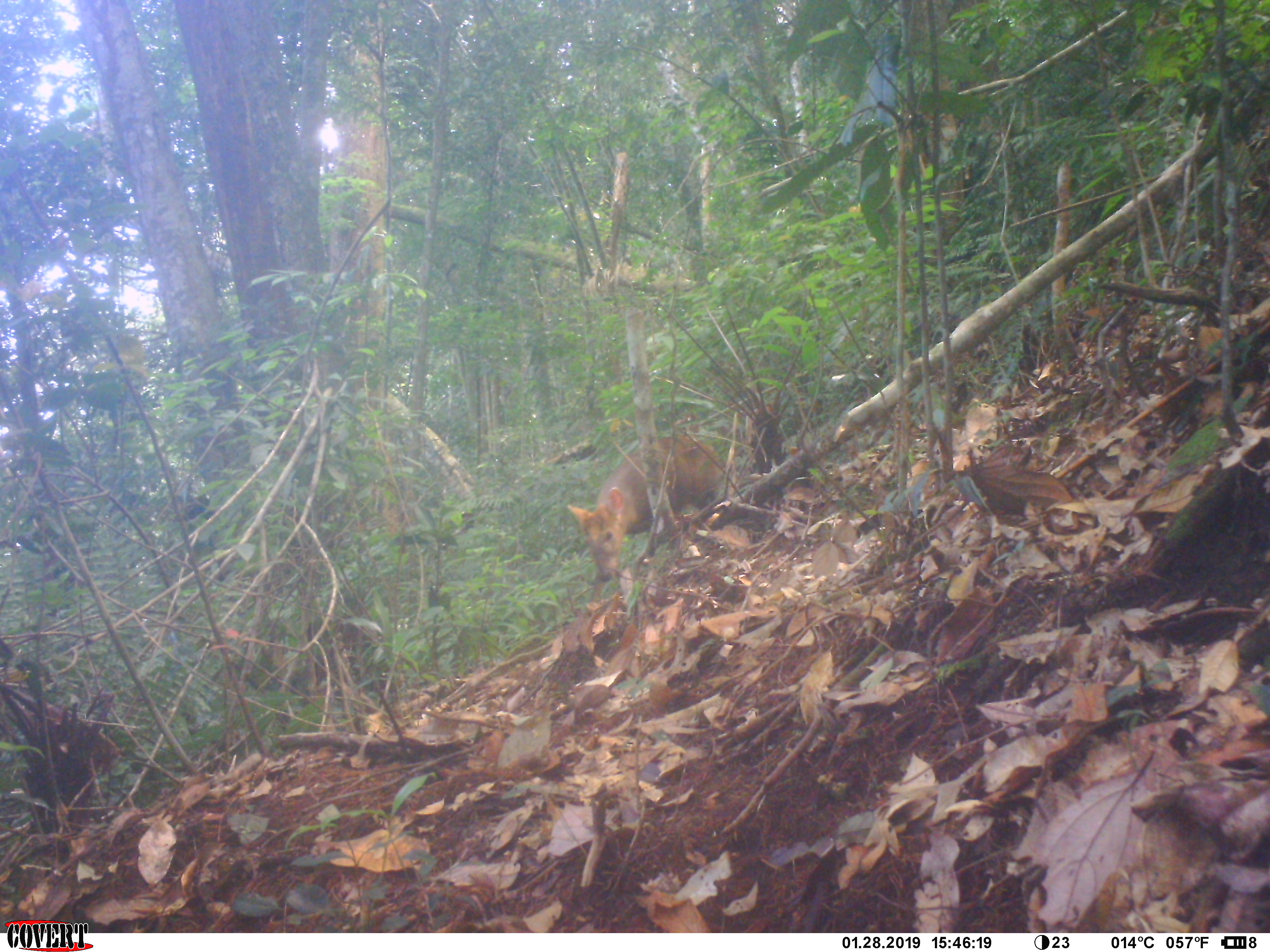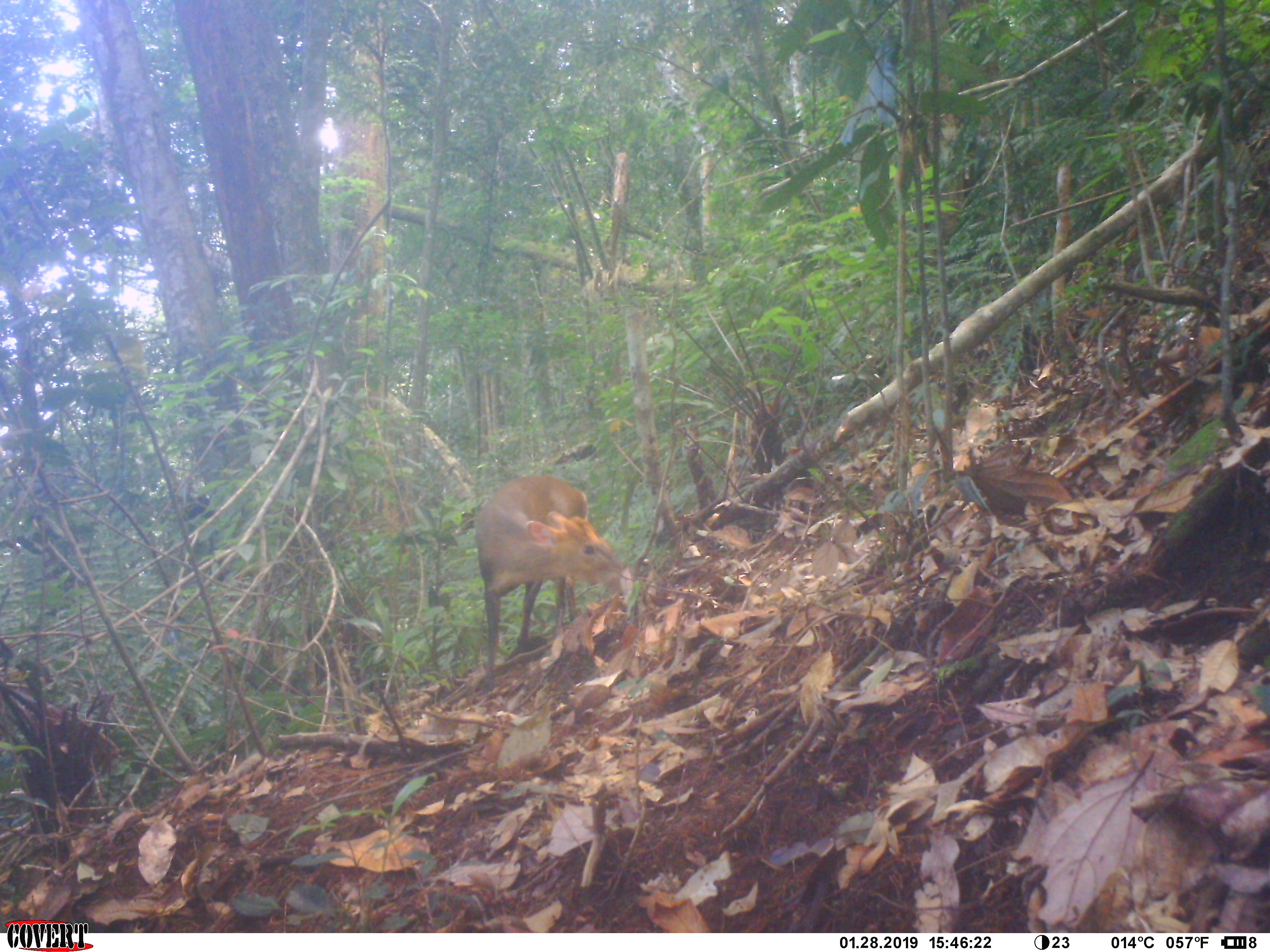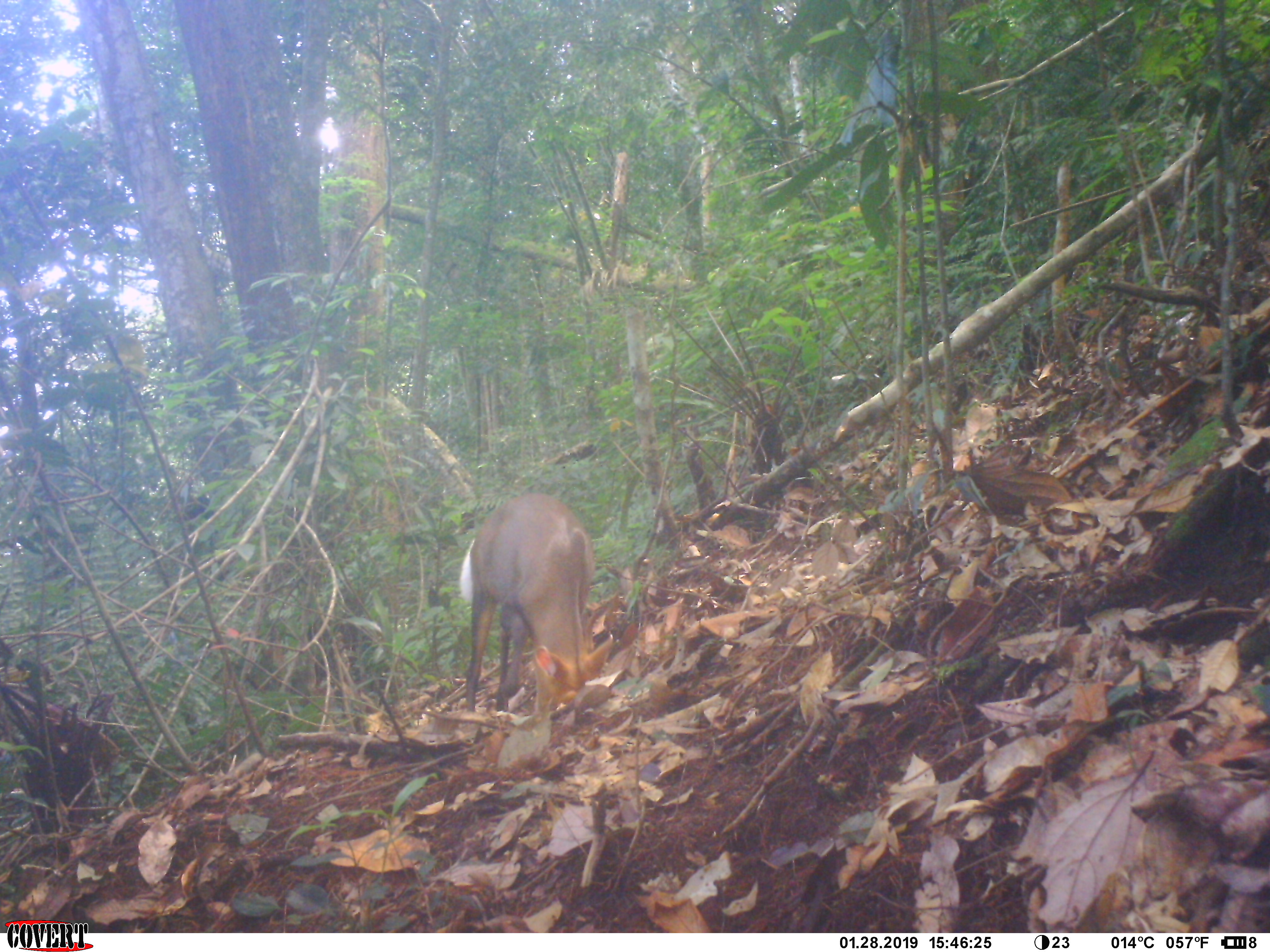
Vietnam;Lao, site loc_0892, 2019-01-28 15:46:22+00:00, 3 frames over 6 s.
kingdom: Animalia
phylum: Chordata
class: Mammalia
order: Artiodactyla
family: Cervidae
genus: Muntiacus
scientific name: Muntiacus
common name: muntjacs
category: unidentified muntjac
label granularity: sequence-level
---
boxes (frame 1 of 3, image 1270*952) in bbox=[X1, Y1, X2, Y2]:
unidentified muntjac: bbox=[566, 434, 723, 603]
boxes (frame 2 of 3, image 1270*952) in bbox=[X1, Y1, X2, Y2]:
unidentified muntjac: bbox=[474, 473, 635, 694]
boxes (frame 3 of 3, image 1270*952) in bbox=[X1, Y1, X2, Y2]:
unidentified muntjac: bbox=[456, 491, 614, 719]